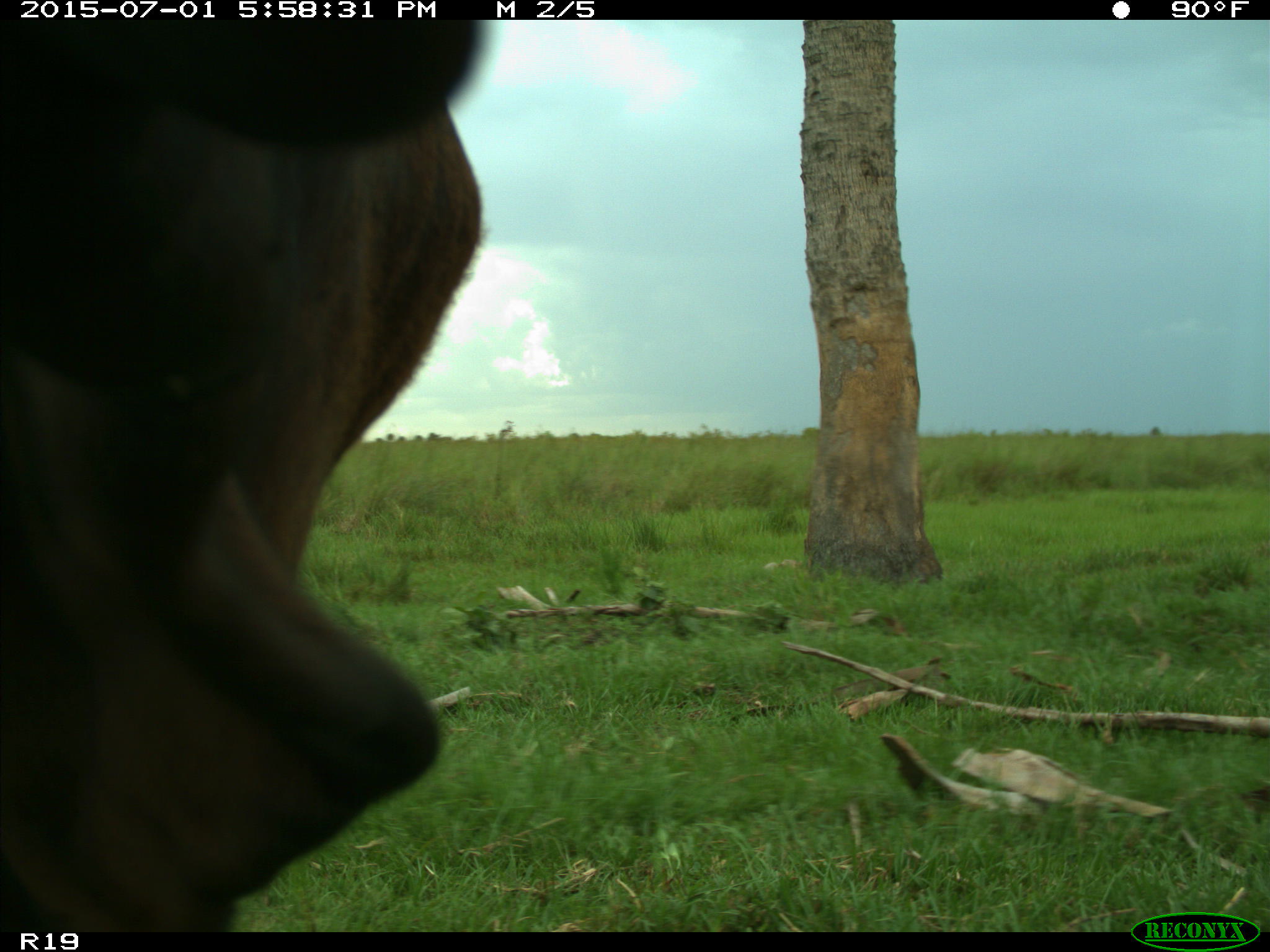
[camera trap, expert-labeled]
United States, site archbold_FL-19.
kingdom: Animalia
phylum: Chordata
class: Mammalia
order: Artiodactyla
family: Bovidae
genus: Bos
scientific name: Bos taurus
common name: domestic cow